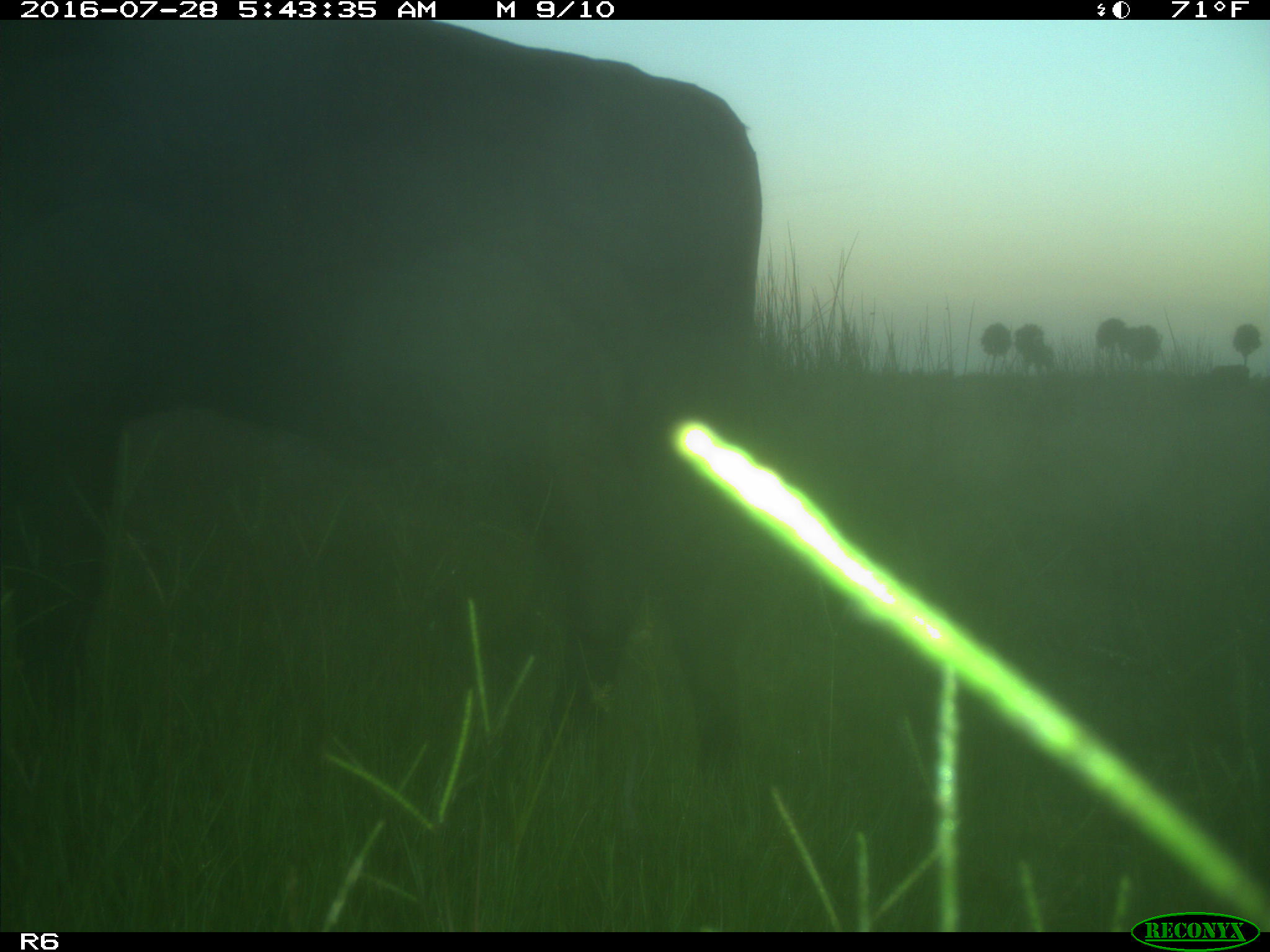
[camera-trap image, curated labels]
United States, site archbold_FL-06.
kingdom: Animalia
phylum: Chordata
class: Mammalia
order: Artiodactyla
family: Bovidae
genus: Bos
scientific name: Bos taurus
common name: domestic cow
Bos taurus (domestic cow).